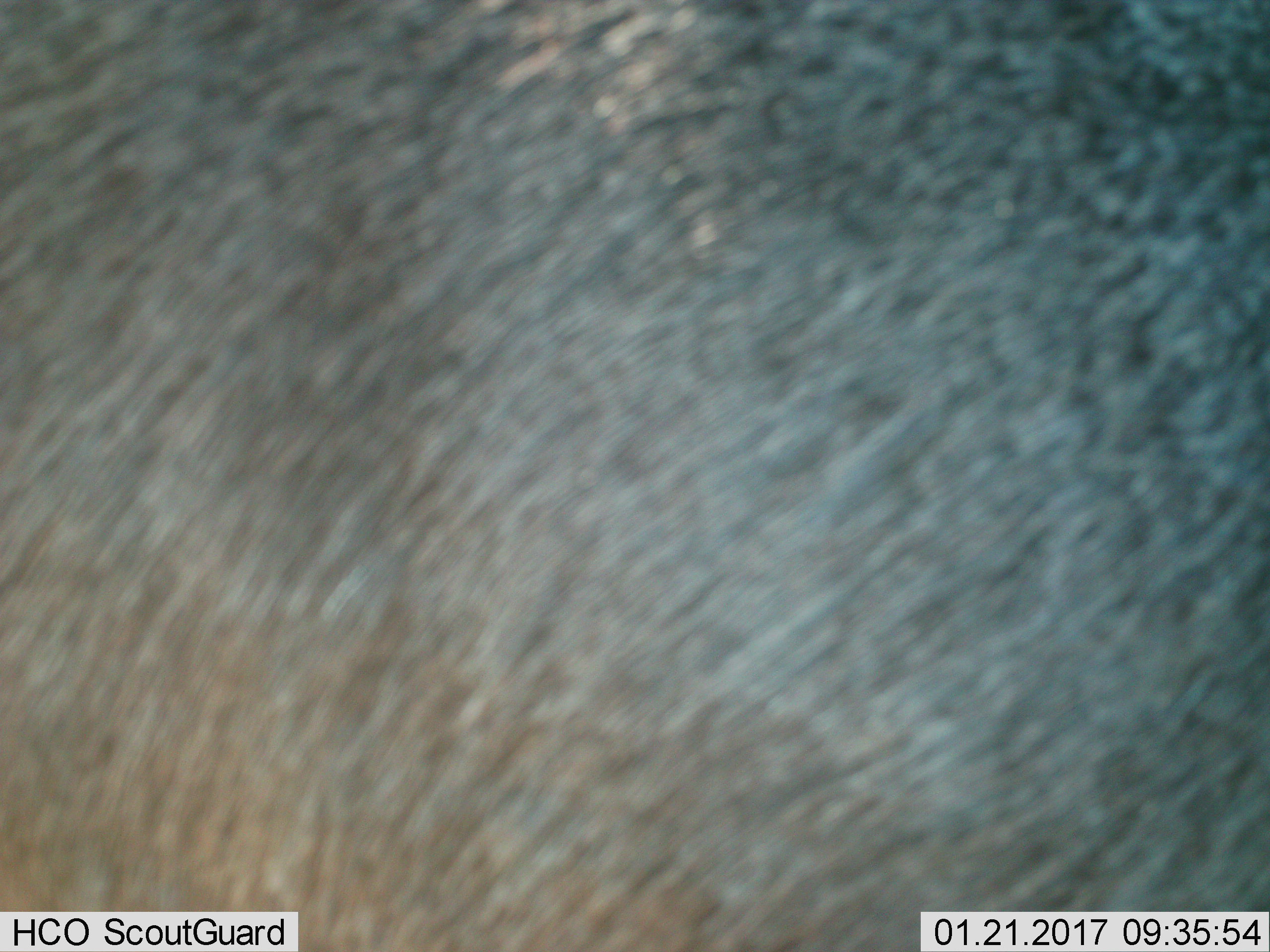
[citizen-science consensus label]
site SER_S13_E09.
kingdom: Animalia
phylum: Chordata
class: Mammalia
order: Artiodactyla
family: Bovidae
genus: Connochaetes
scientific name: Connochaetes taurinus taurinus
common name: blue wildebeest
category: wildebeestblue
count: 1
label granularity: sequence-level